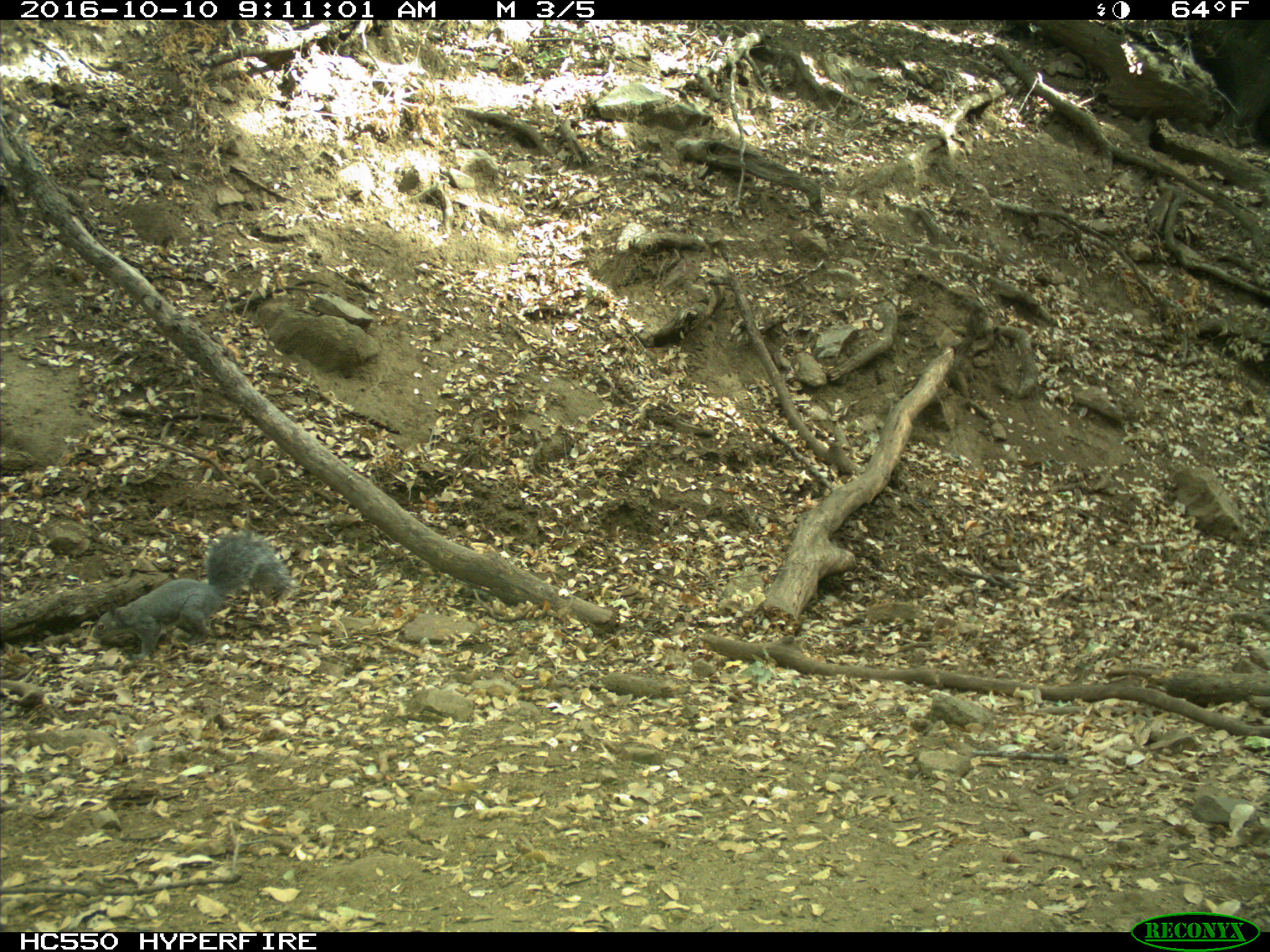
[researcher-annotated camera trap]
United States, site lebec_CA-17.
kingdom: Animalia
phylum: Chordata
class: Mammalia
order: Rodentia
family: Sciuridae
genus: Sciurus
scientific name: Sciurus carolinensis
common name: eastern gray squirrel